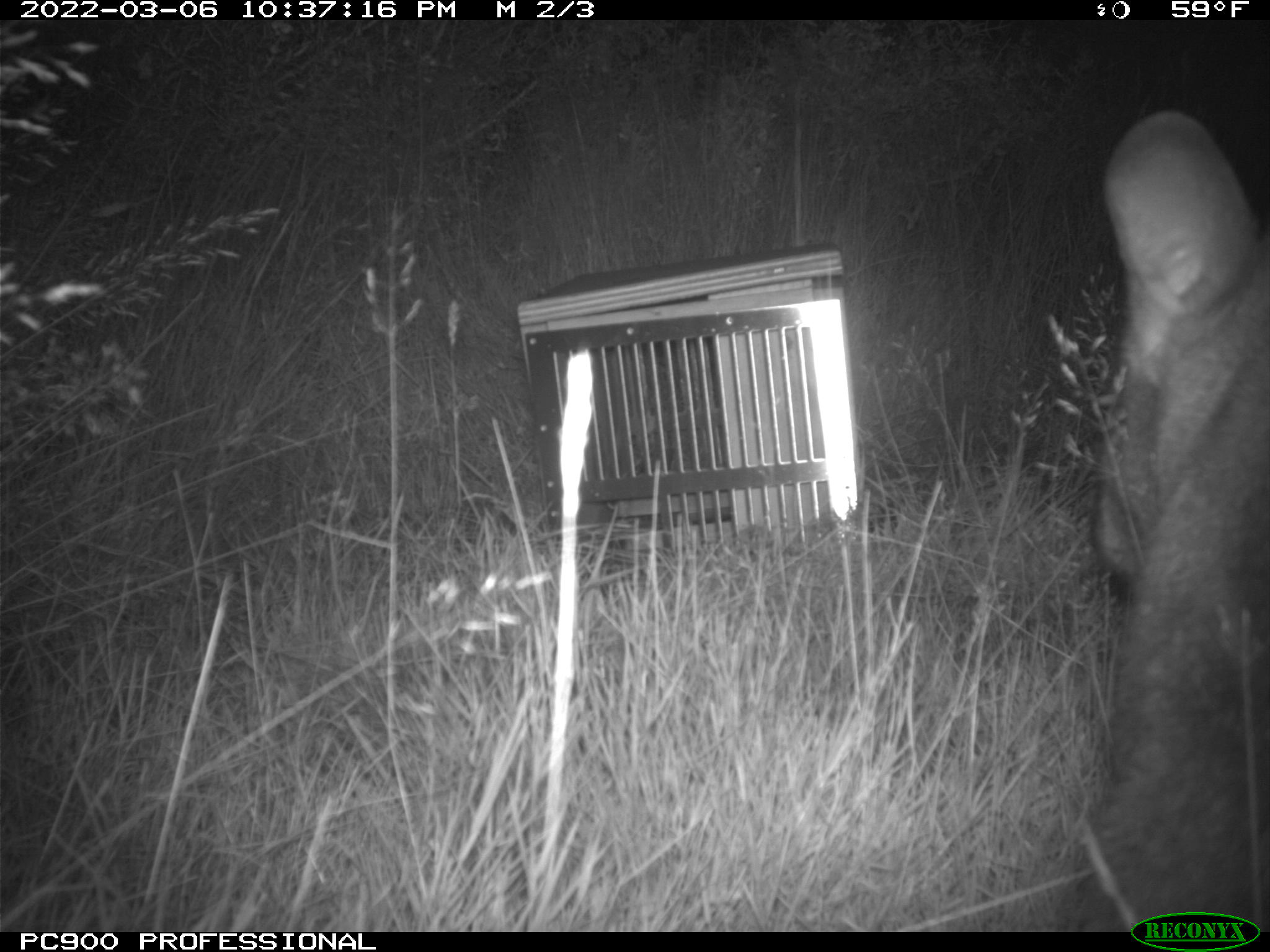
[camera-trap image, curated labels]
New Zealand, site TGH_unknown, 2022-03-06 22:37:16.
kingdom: Animalia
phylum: Chordata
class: Mammalia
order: Diprotodontia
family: Macropodidae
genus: Notamacropus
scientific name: Notamacropus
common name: wallaby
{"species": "wallaby (Notamacropus)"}